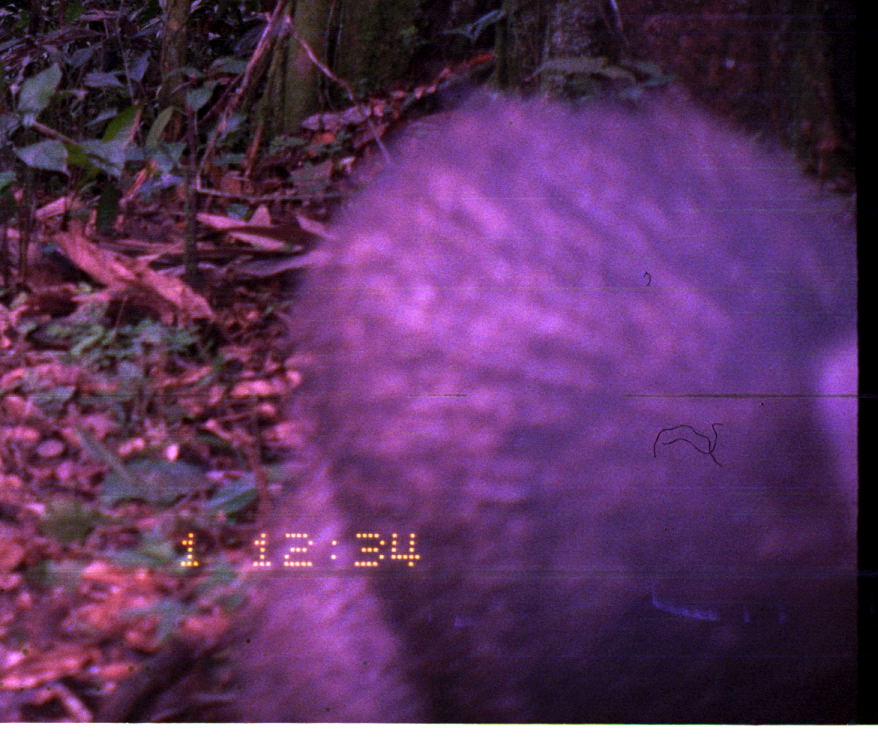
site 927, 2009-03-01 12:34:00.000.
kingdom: Animalia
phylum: Chordata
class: Mammalia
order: Artiodactyla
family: Tayassuidae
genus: Pecari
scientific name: Pecari tajacu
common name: collared peccary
Pecari tajacu (collared peccary).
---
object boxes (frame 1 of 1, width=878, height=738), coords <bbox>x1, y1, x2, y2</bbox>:
pecari tajacu: <bbox>228, 76, 856, 721</bbox>